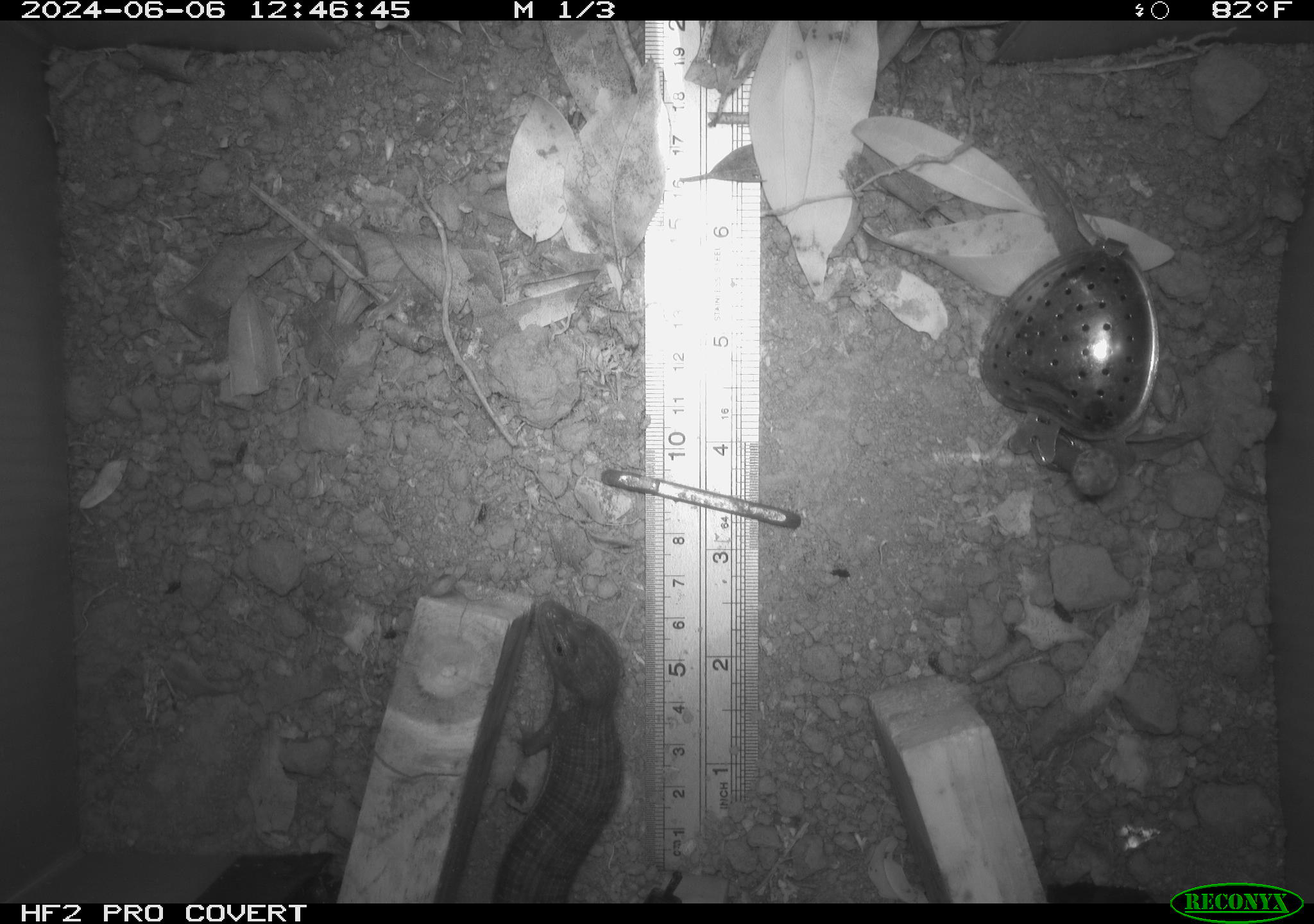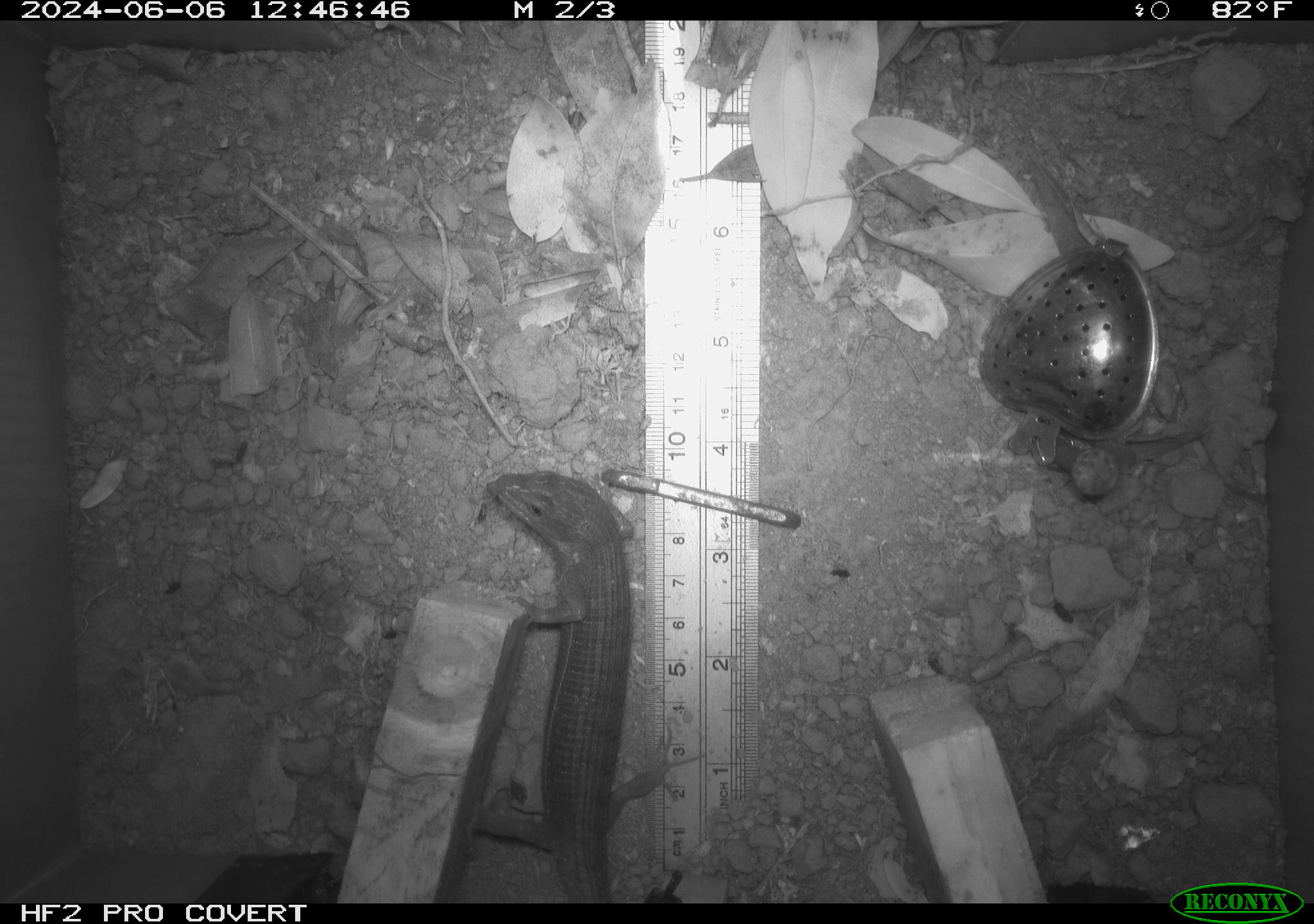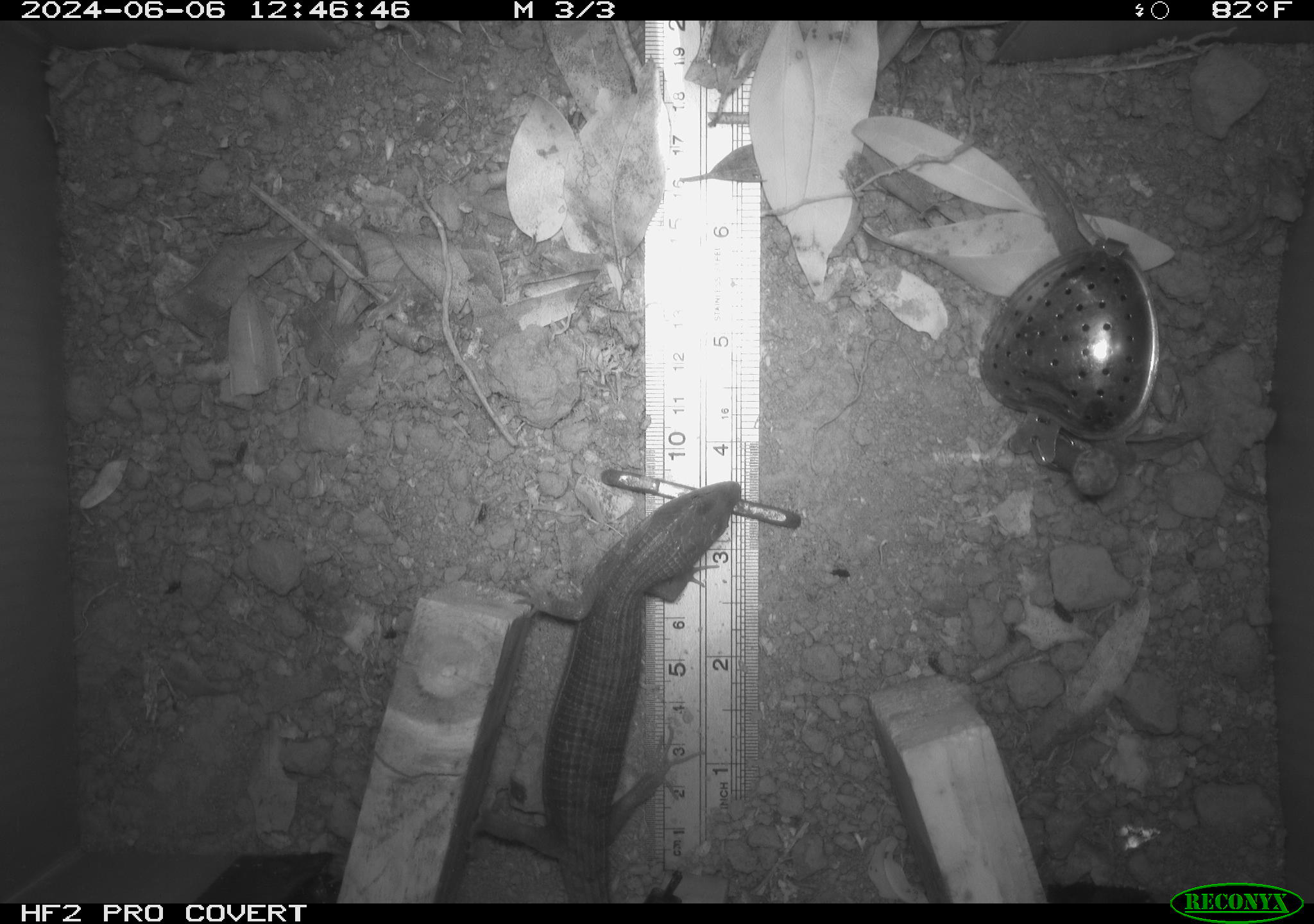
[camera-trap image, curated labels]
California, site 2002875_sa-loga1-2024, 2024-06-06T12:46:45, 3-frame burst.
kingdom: Animalia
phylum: Chordata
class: Reptilia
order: Squamata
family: Anguidae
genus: Elgaria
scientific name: Elgaria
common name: alligator lizards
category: elgaria species